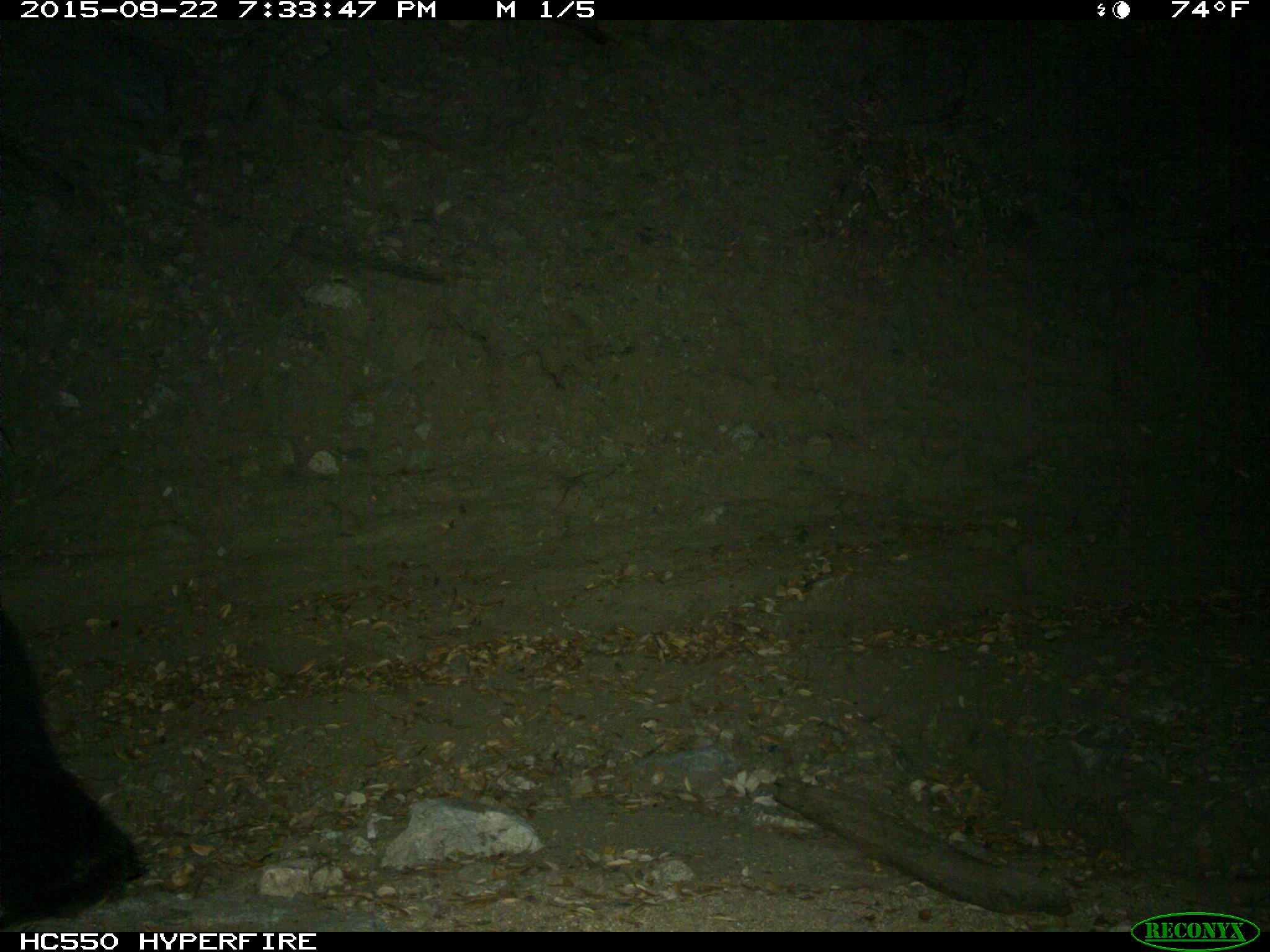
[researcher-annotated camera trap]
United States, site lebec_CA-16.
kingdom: Animalia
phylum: Chordata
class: Mammalia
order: Carnivora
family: Ursidae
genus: Ursus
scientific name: Ursus americanus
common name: american black bear